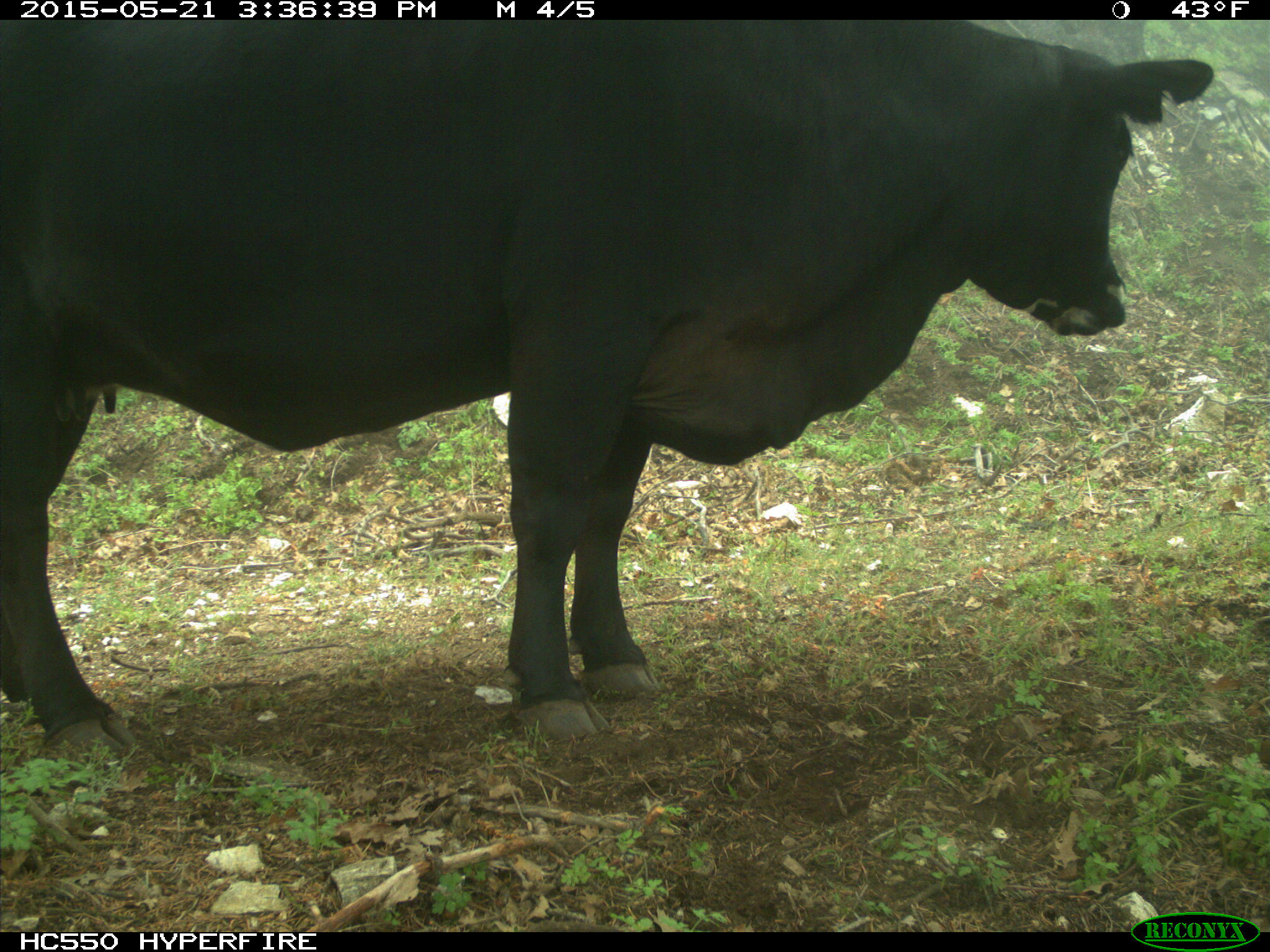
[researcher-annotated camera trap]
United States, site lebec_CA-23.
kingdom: Animalia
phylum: Chordata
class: Mammalia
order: Artiodactyla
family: Bovidae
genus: Bos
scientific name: Bos taurus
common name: domestic cow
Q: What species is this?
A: Bos taurus (domestic cow).